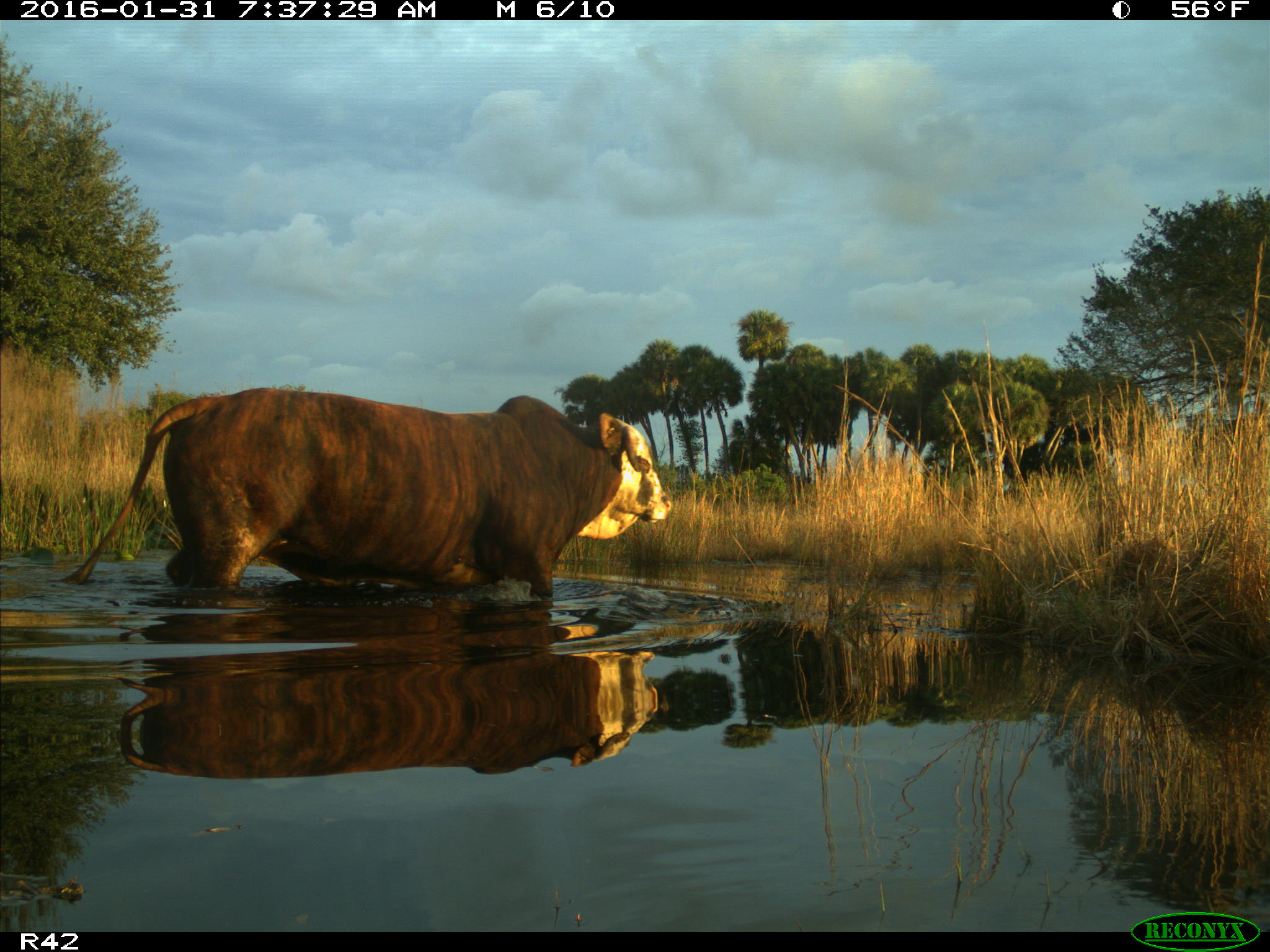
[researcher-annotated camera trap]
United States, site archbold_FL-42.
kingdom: Animalia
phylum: Chordata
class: Mammalia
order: Artiodactyla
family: Bovidae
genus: Bos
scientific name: Bos taurus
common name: domestic cow